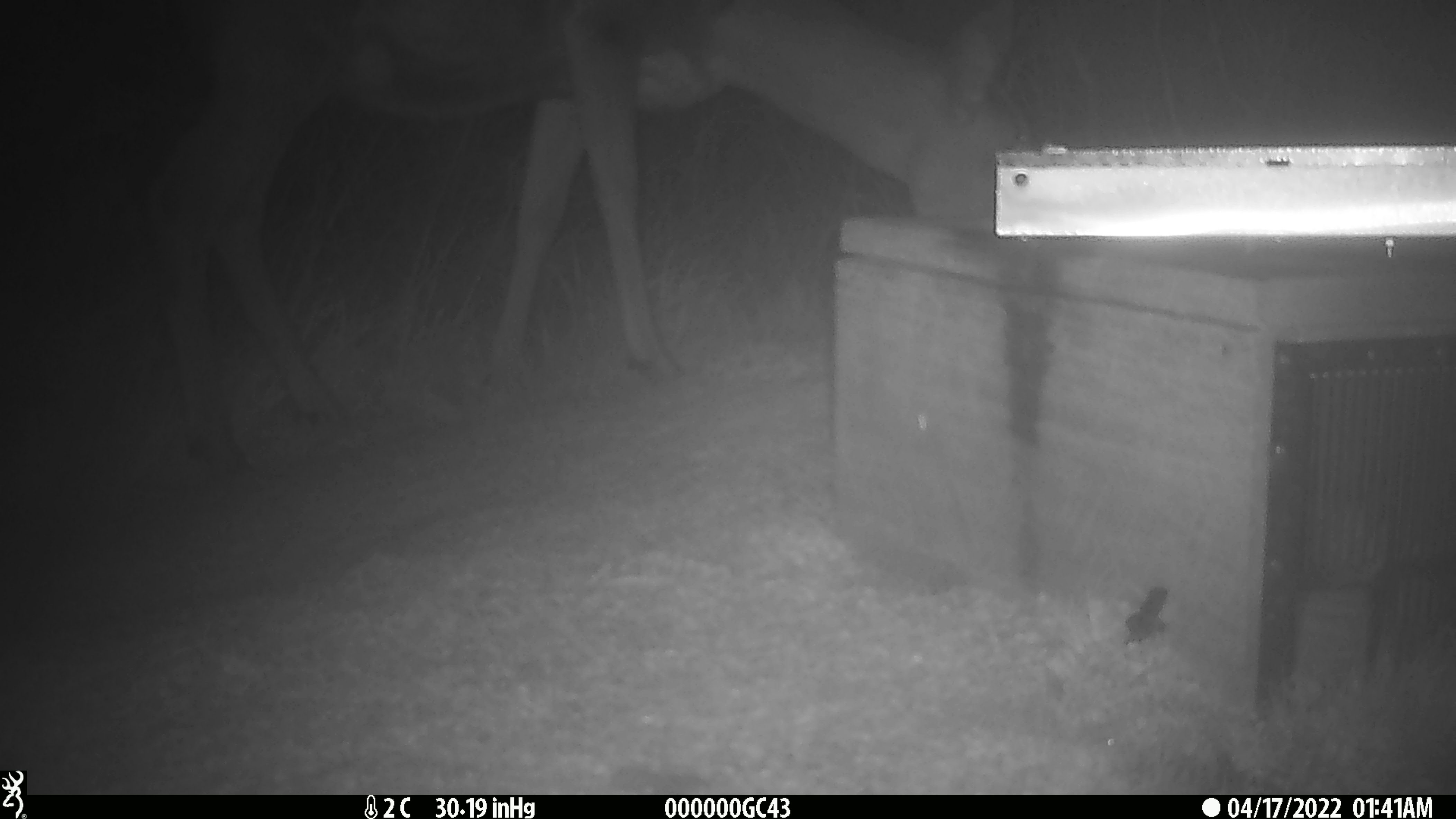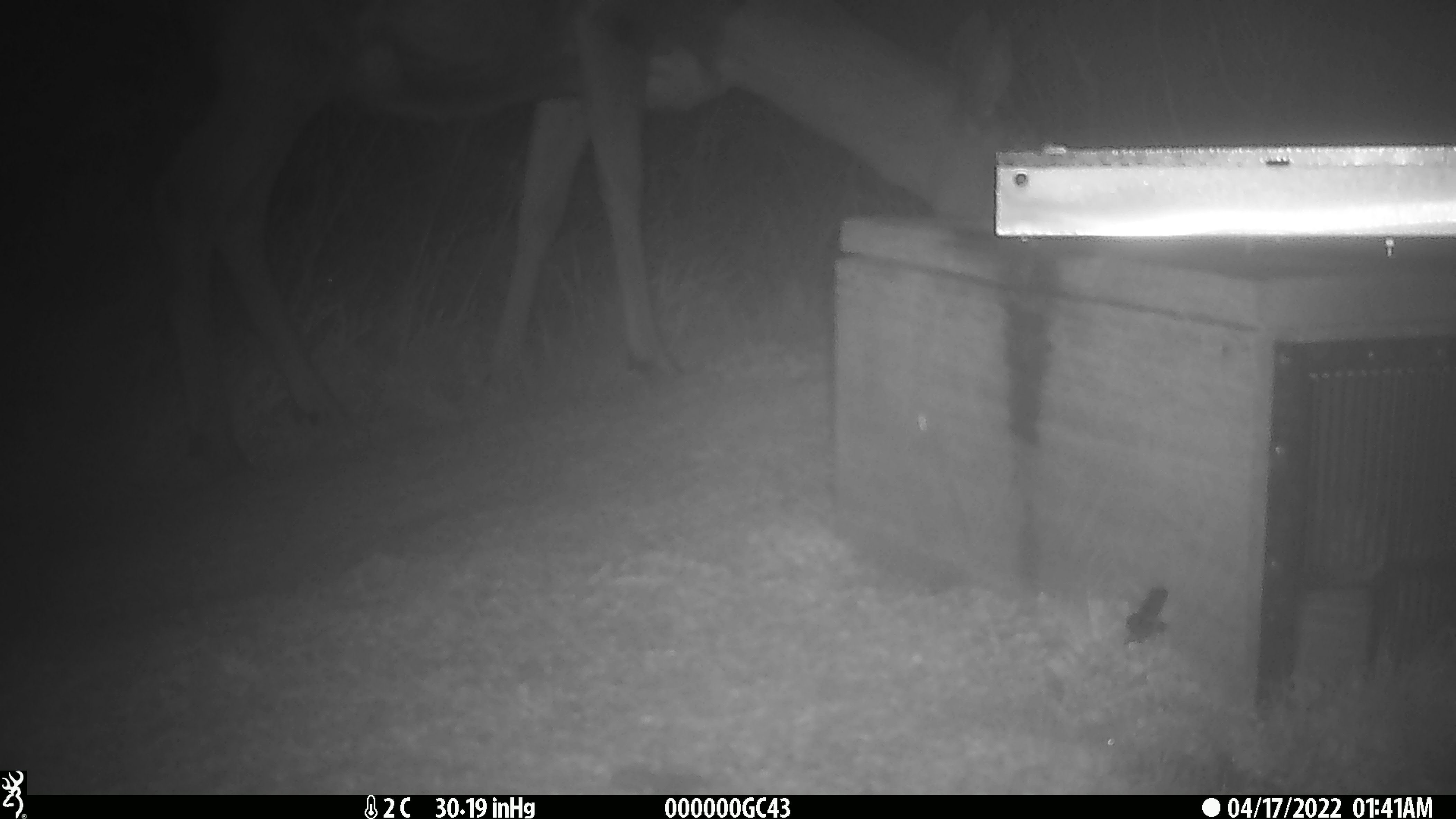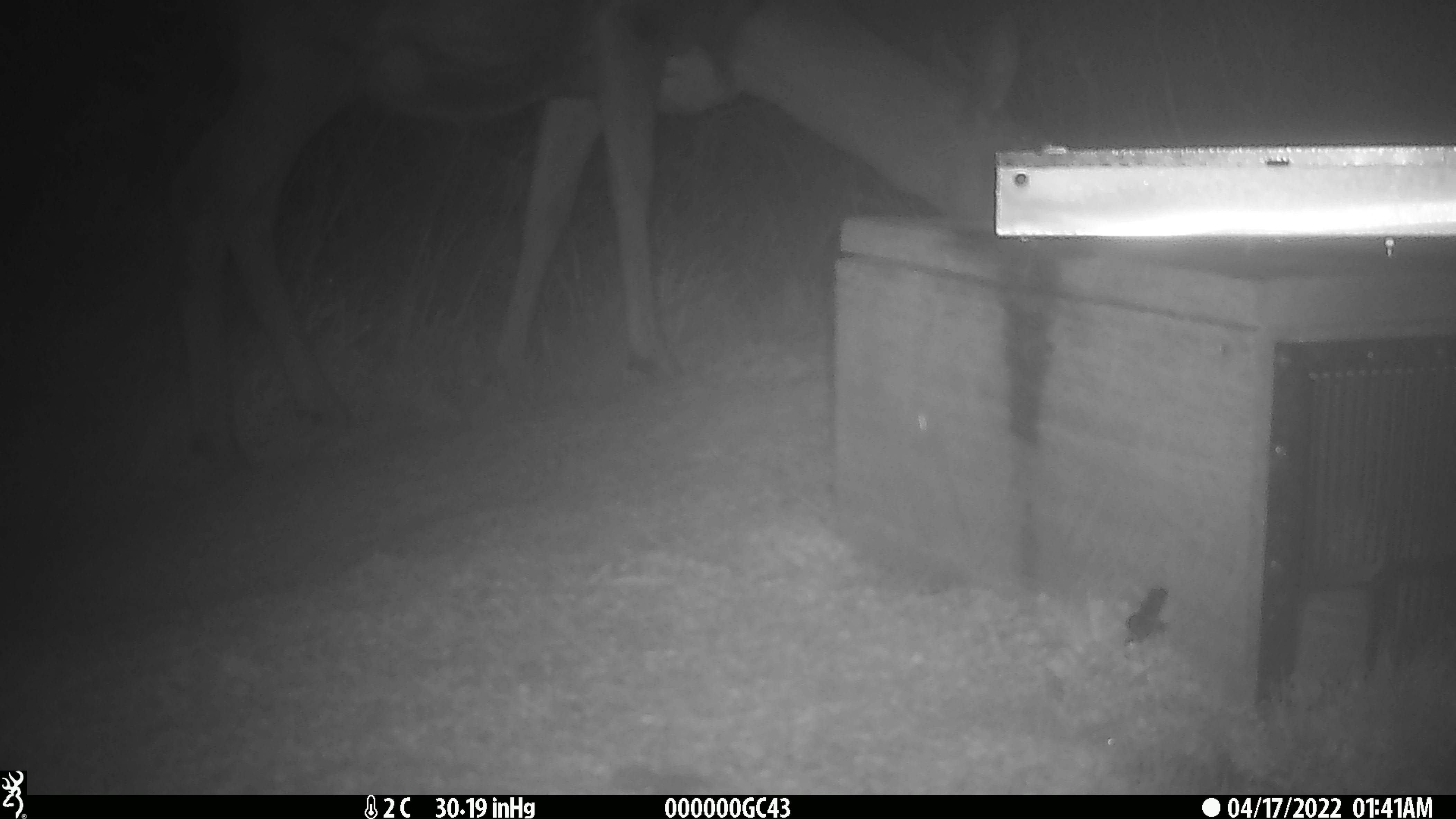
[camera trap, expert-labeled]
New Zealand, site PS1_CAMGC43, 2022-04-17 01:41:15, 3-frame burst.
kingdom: Animalia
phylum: Chordata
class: Mammalia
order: Artiodactyla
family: Cervidae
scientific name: Cervidae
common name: deer